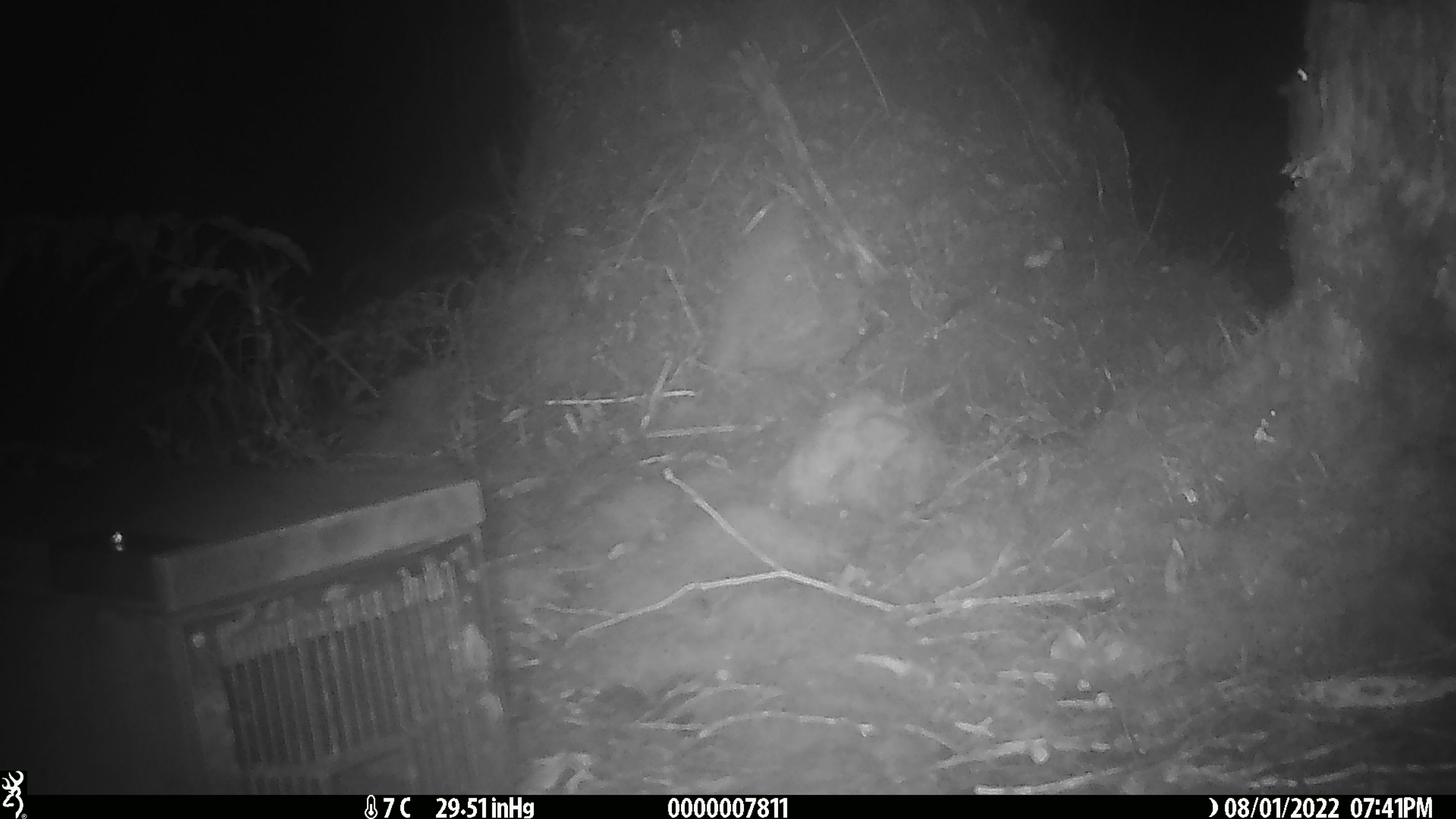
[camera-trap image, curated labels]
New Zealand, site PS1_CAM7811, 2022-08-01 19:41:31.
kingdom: Animalia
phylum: Chordata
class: Mammalia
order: Rodentia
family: Muridae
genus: Mus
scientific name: Mus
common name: mouse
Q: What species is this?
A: Mouse (Mus).